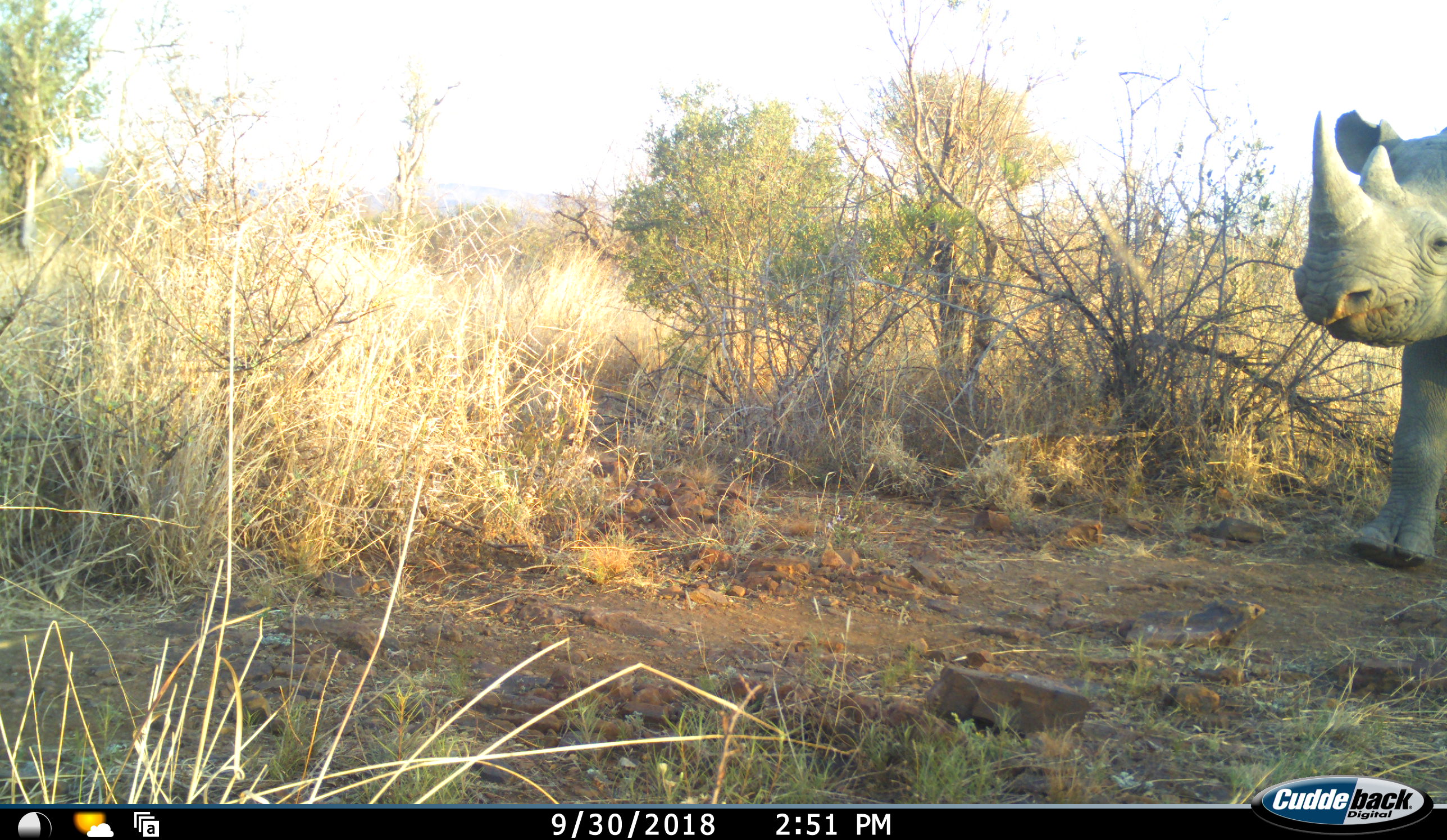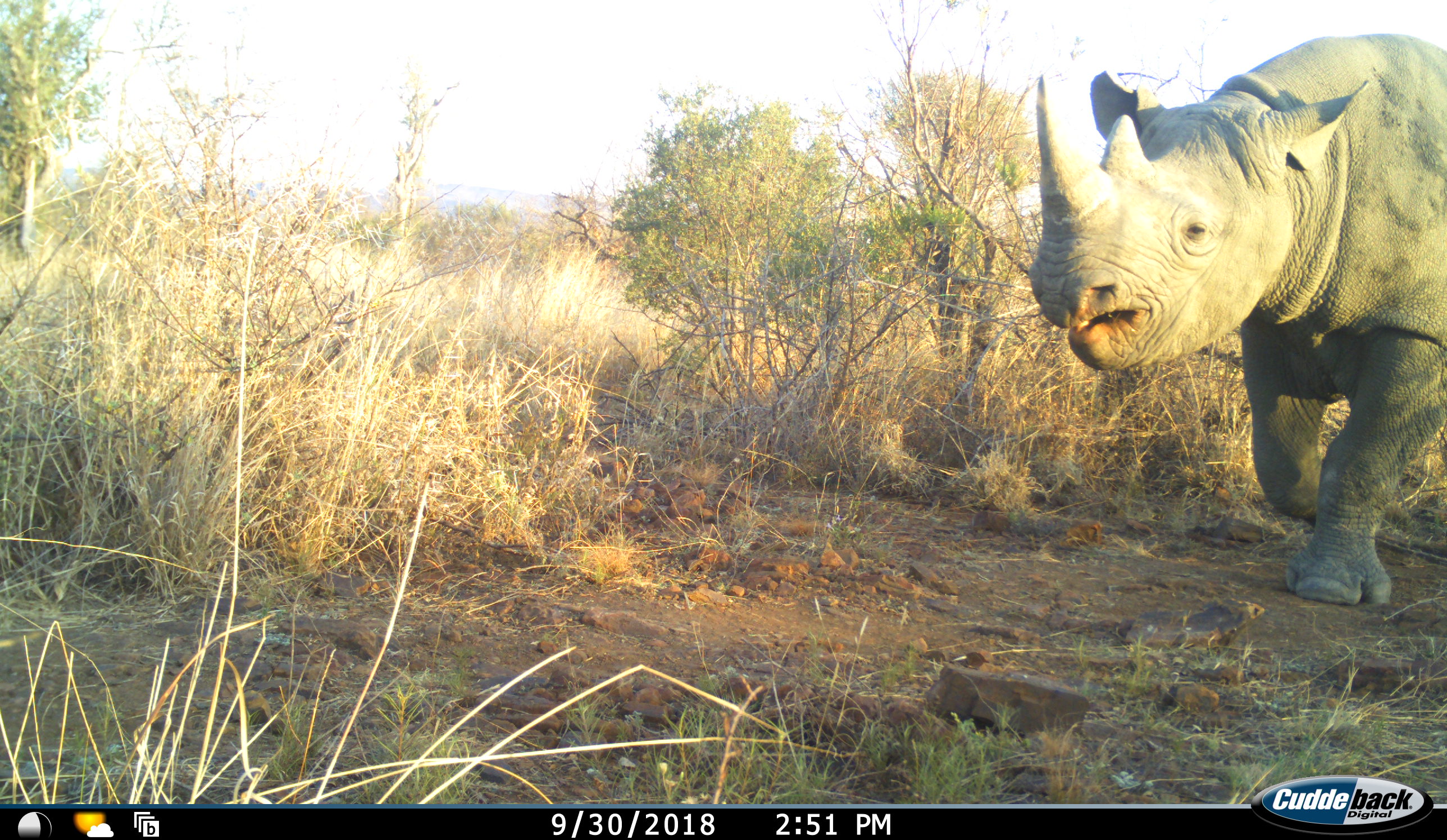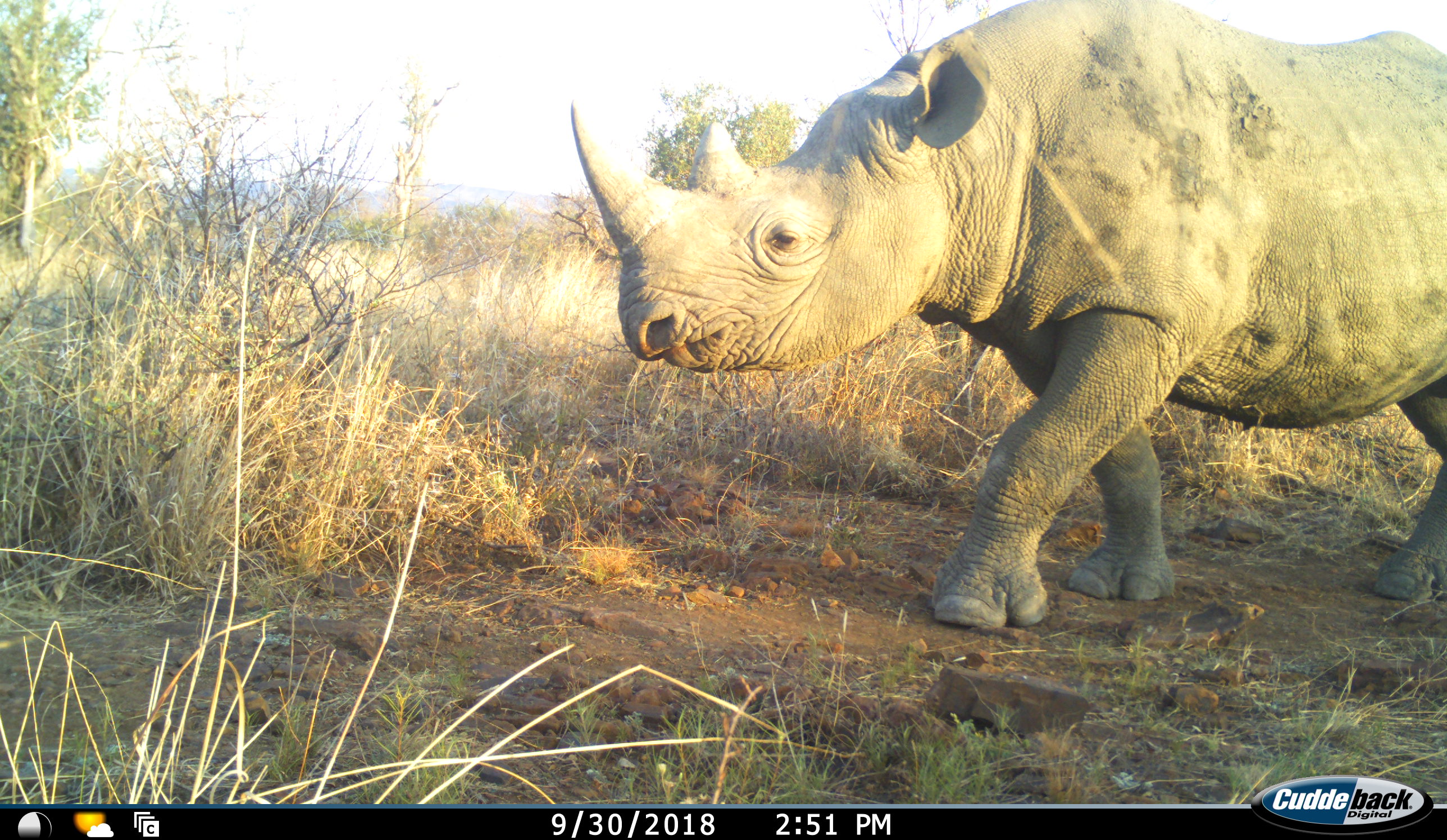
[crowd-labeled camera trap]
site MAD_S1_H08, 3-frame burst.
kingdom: Animalia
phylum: Chordata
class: Mammalia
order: Perissodactyla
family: Rhinocerotidae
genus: Diceros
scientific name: Diceros bicornis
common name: black rhinoceros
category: rhinocerosblack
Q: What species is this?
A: Rhinocerosblack (black rhinoceros) (Diceros bicornis).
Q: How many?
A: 1.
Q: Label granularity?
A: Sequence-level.